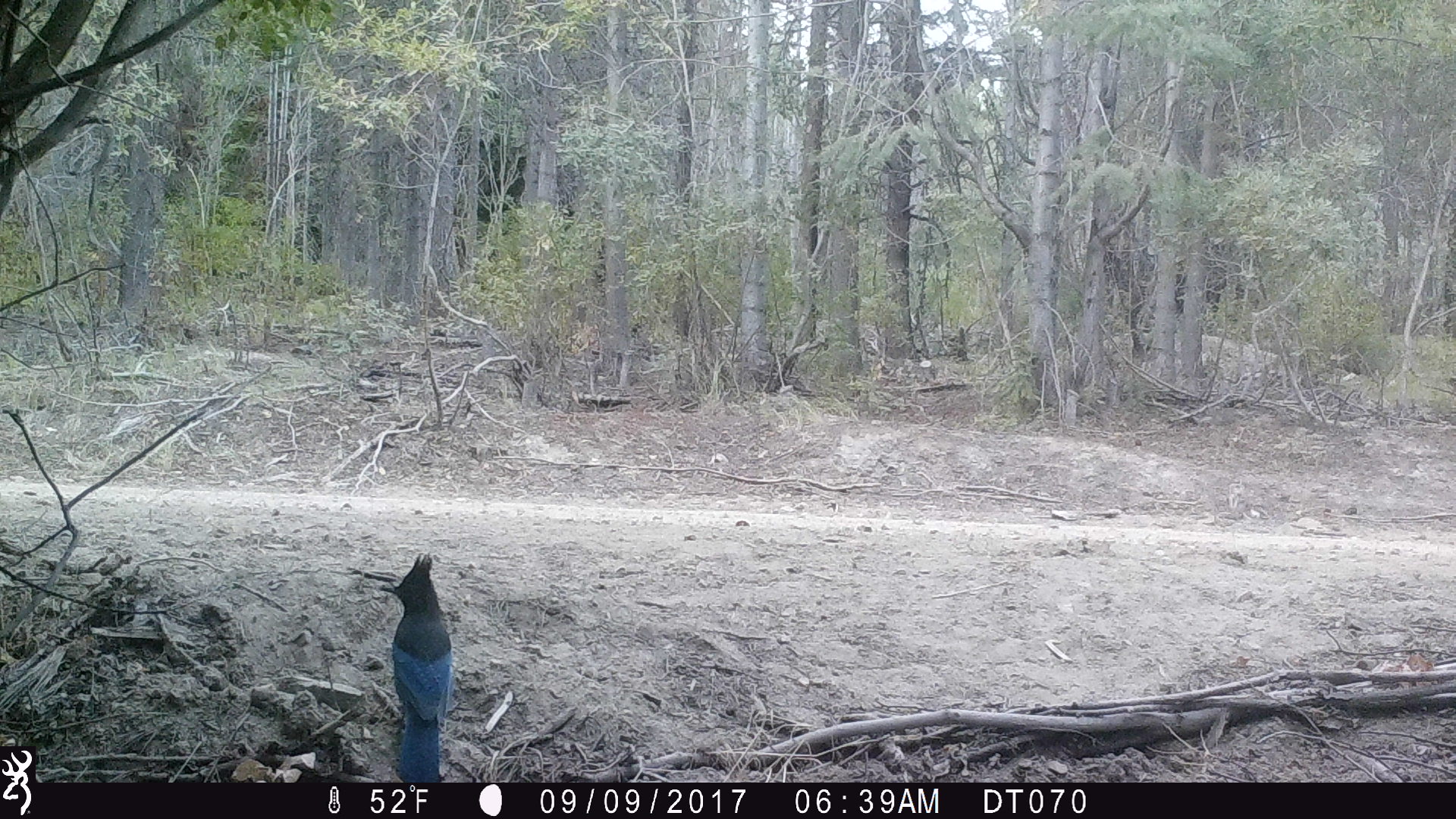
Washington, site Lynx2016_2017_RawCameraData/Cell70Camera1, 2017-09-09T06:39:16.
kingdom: Animalia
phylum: Chordata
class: Aves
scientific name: Aves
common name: birds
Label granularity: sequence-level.